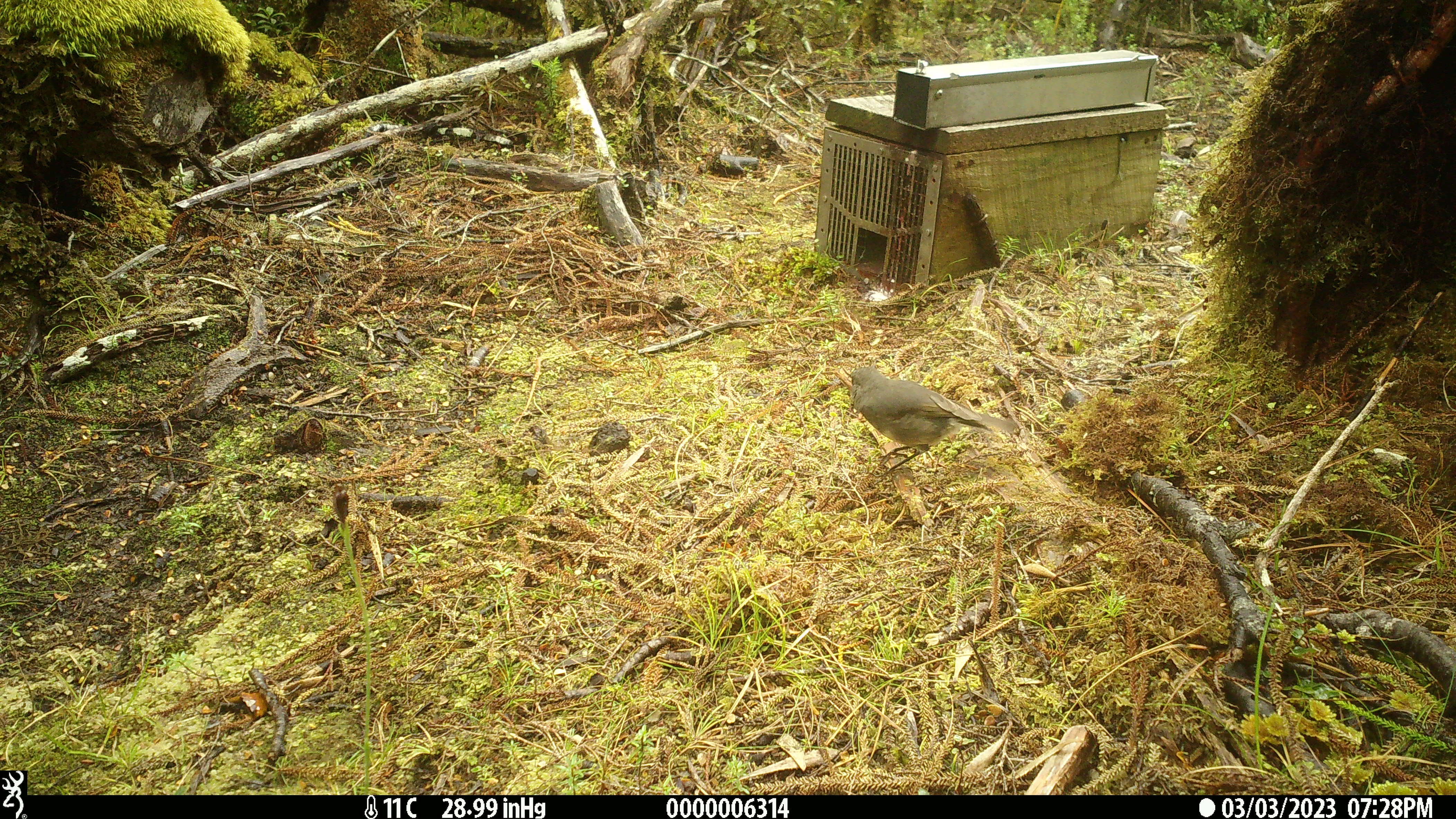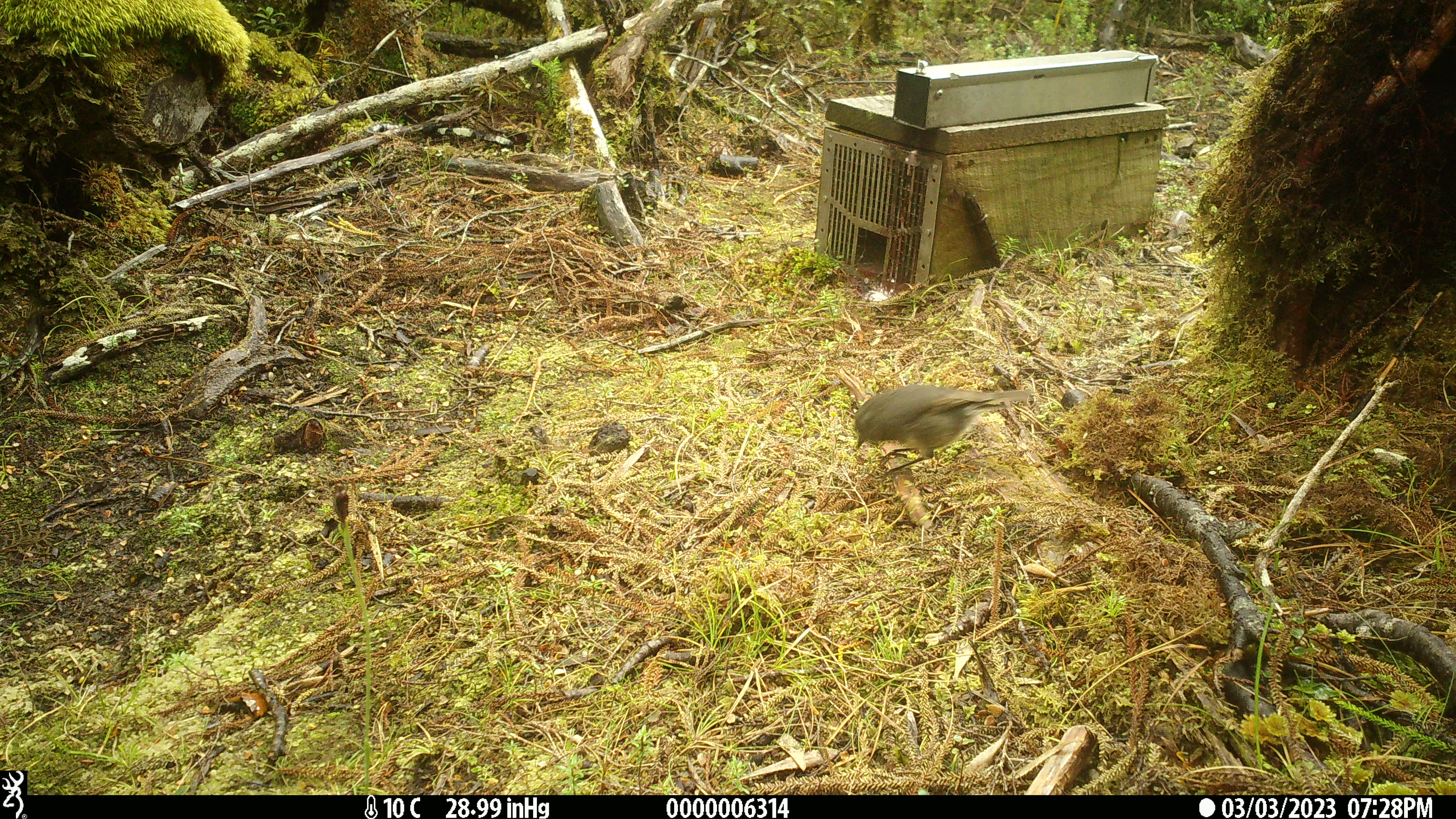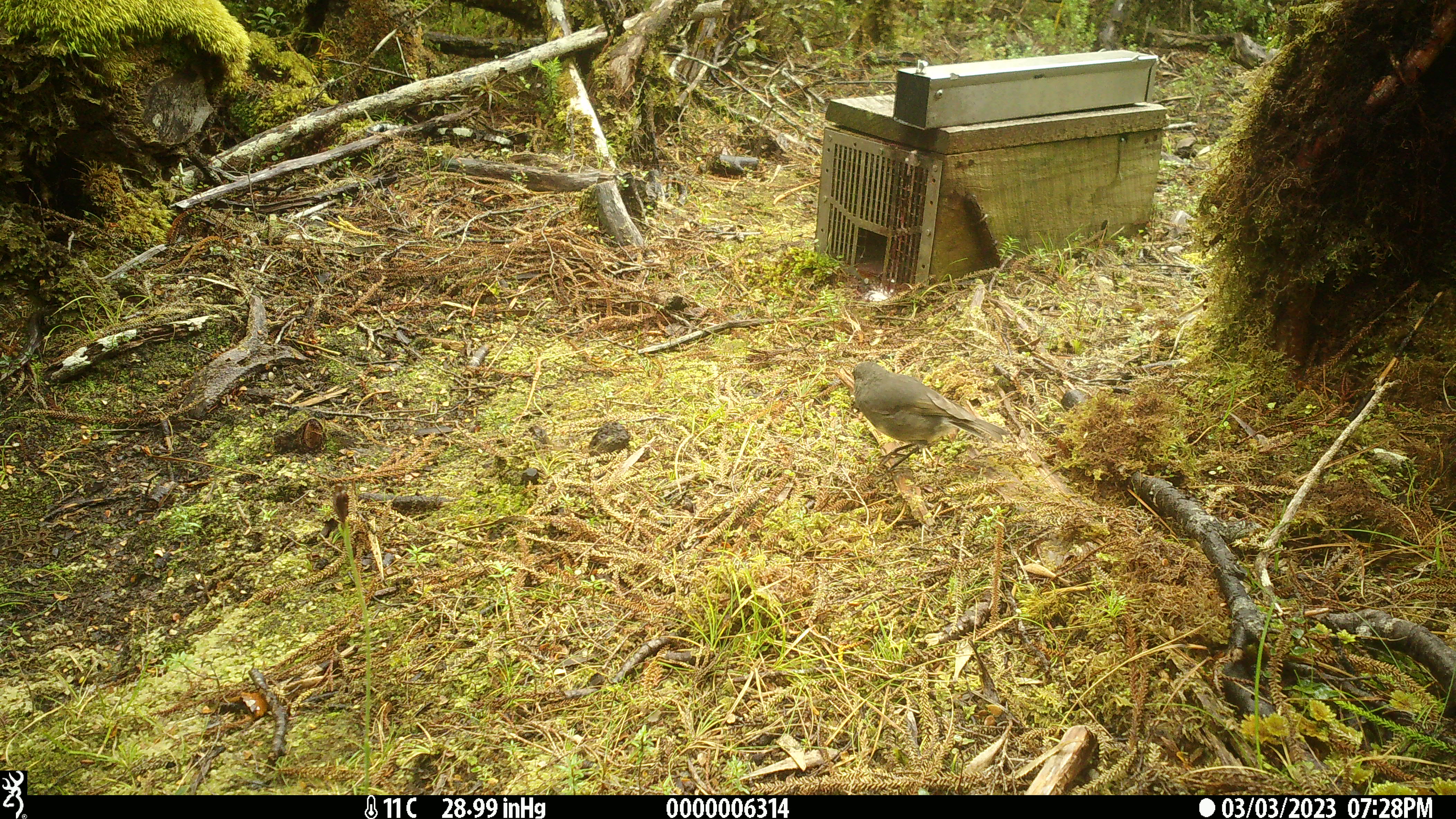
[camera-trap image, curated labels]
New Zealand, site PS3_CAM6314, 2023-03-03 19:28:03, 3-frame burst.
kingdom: Animalia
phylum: Chordata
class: Aves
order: Passeriformes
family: Petroicidae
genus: Petroica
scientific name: Petroica australis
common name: new zealand robin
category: robin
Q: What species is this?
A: Robin (new zealand robin) (Petroica australis).